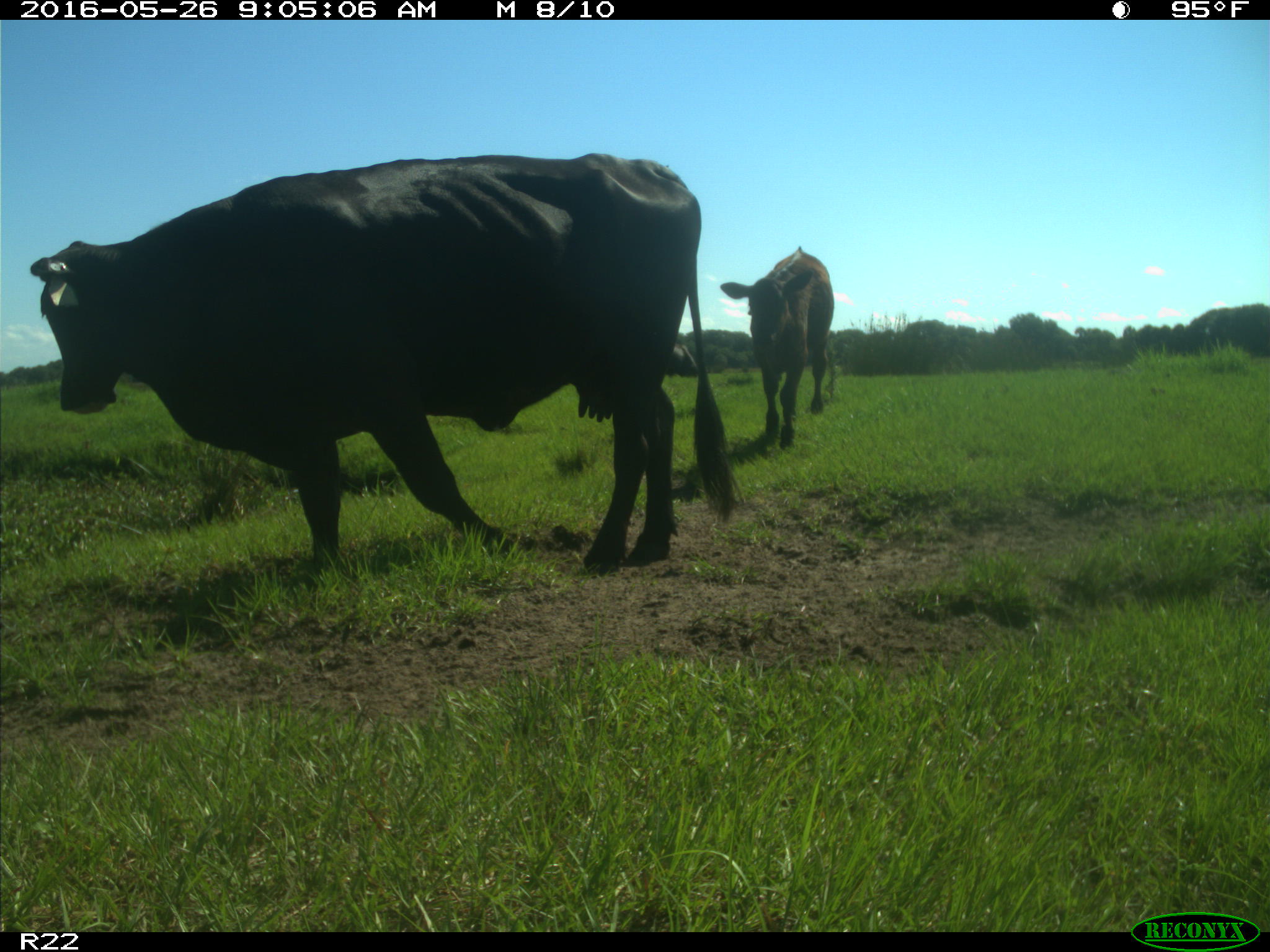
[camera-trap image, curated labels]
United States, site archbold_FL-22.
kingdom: Animalia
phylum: Chordata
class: Mammalia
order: Artiodactyla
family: Bovidae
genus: Bos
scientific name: Bos taurus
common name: domestic cow